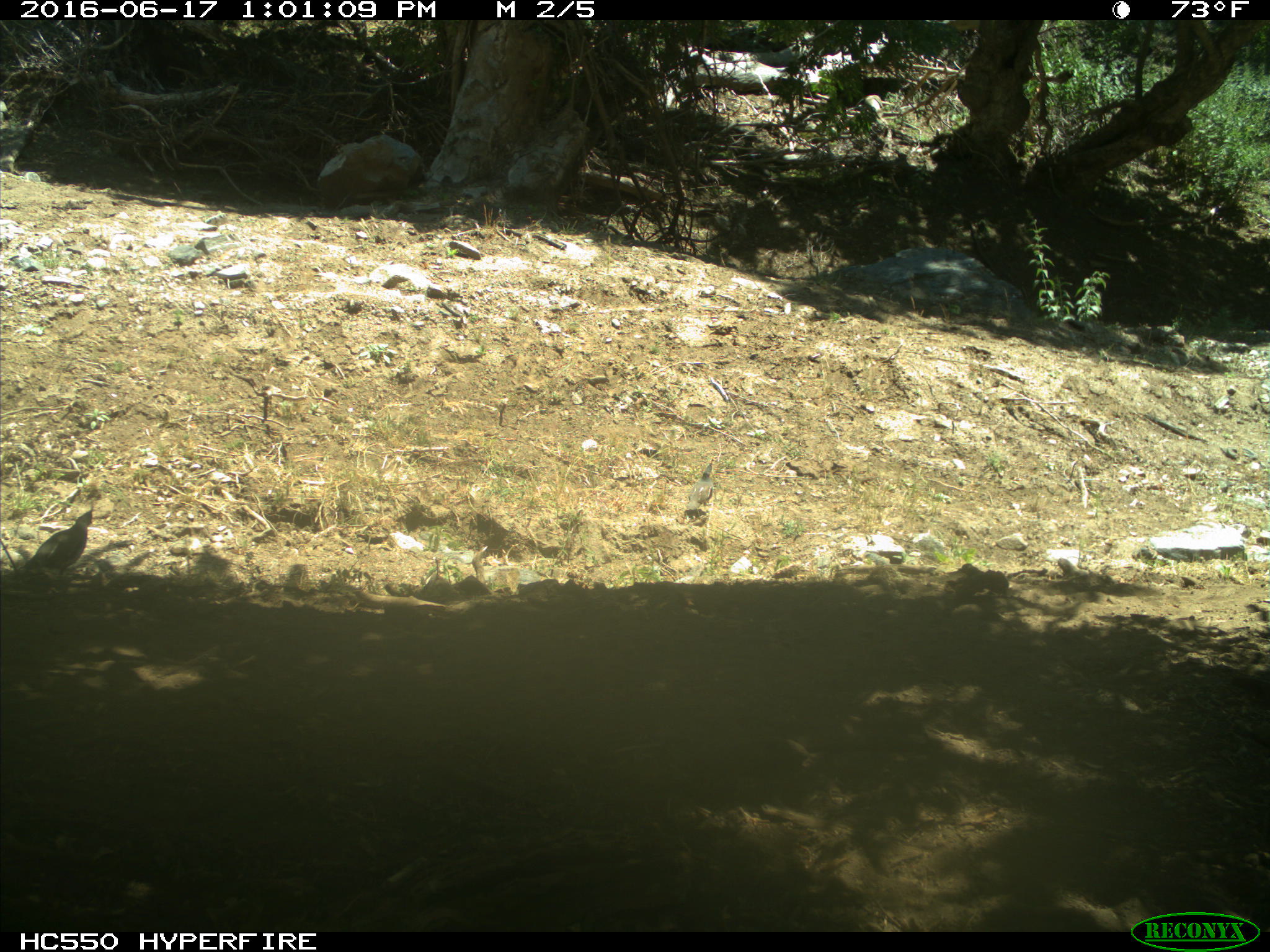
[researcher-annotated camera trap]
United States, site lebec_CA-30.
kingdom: Animalia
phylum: Chordata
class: Aves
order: Galliformes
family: Odontophoridae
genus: Callipepla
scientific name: Callipepla californica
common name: california quail